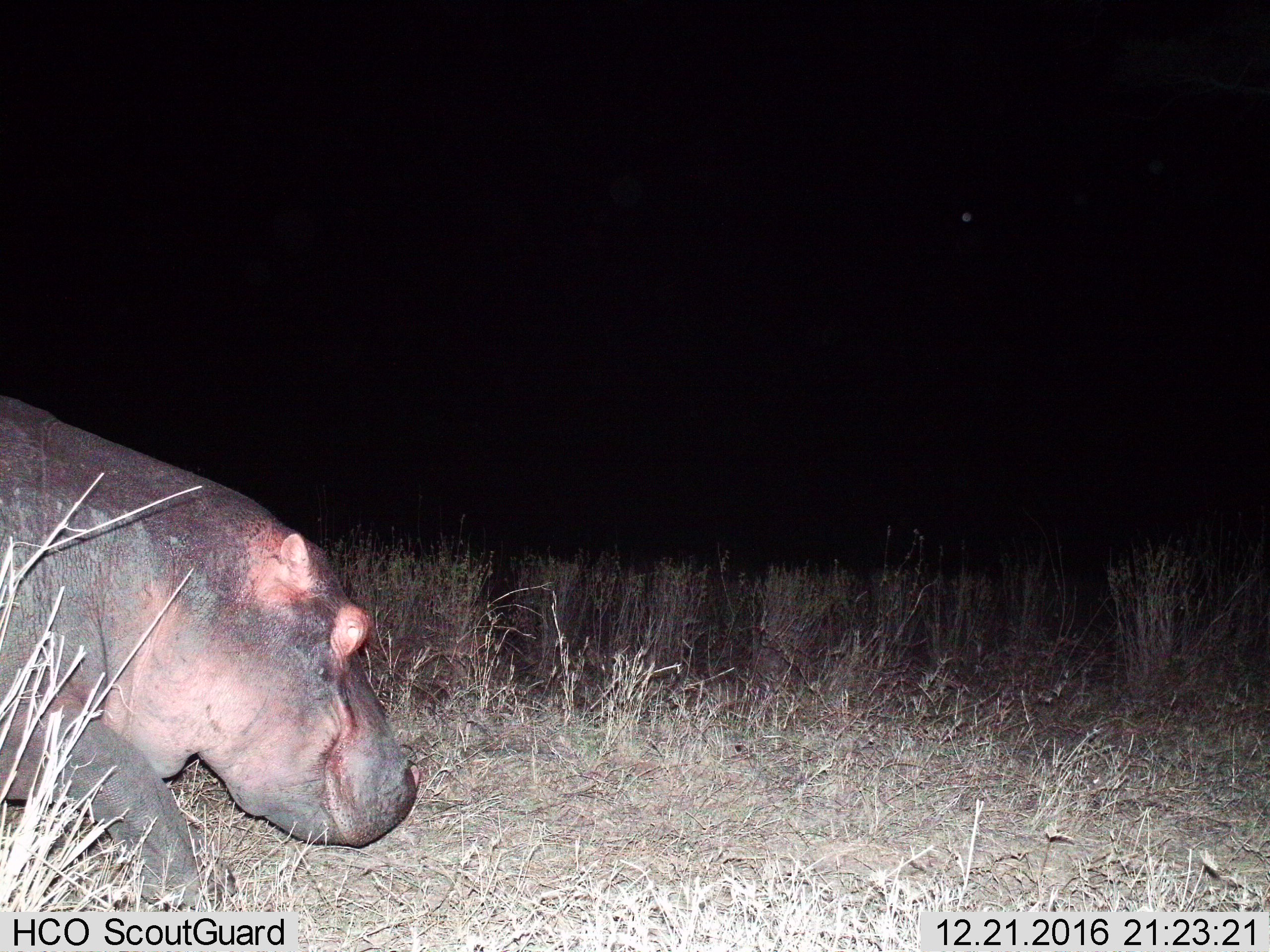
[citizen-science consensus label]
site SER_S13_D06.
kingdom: Animalia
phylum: Chordata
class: Mammalia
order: Artiodactyla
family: Hippopotamidae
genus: Hippopotamus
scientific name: Hippopotamus amphibius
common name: hippopotamus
Hippopotamus (Hippopotamus amphibius), count 1. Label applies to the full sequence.